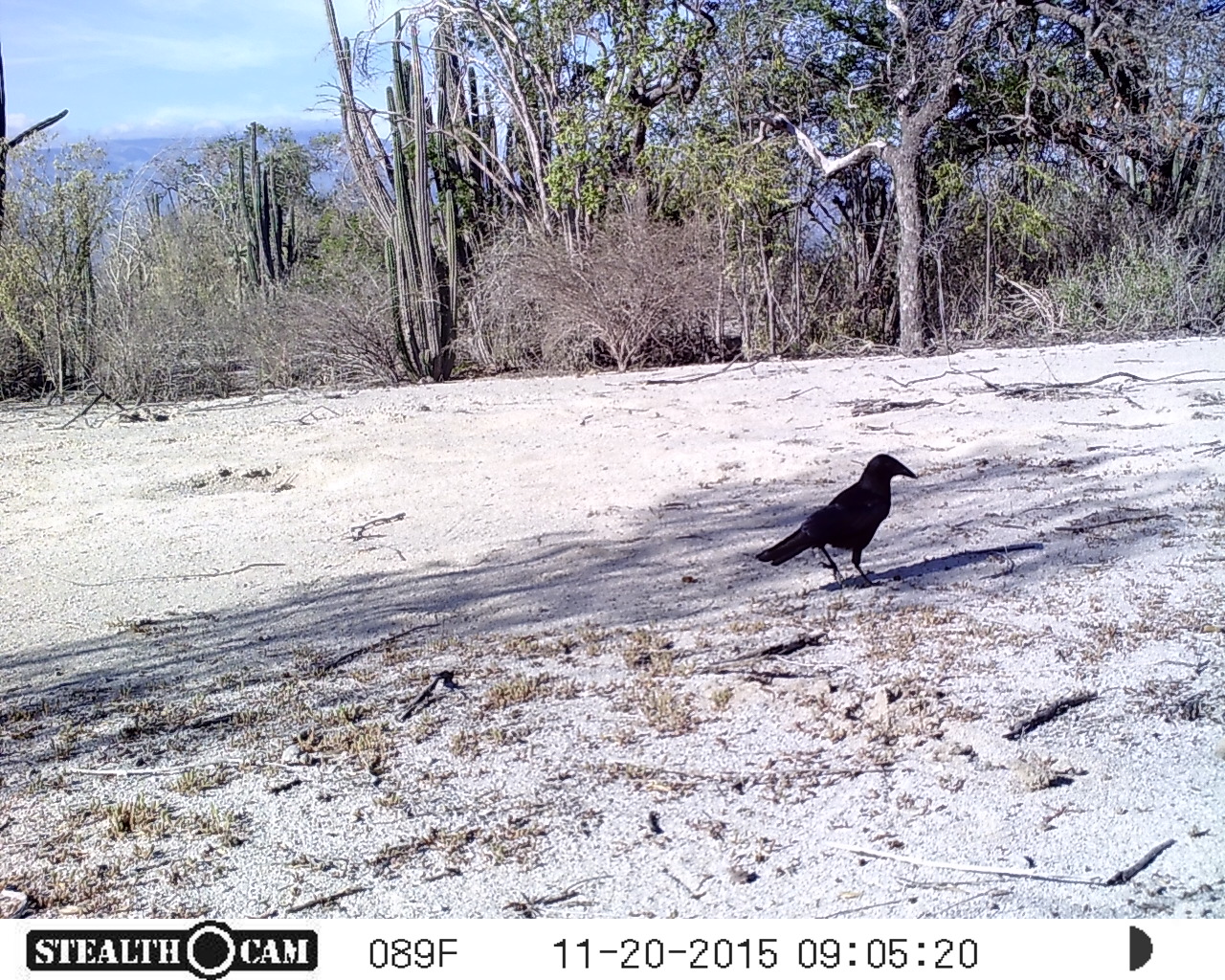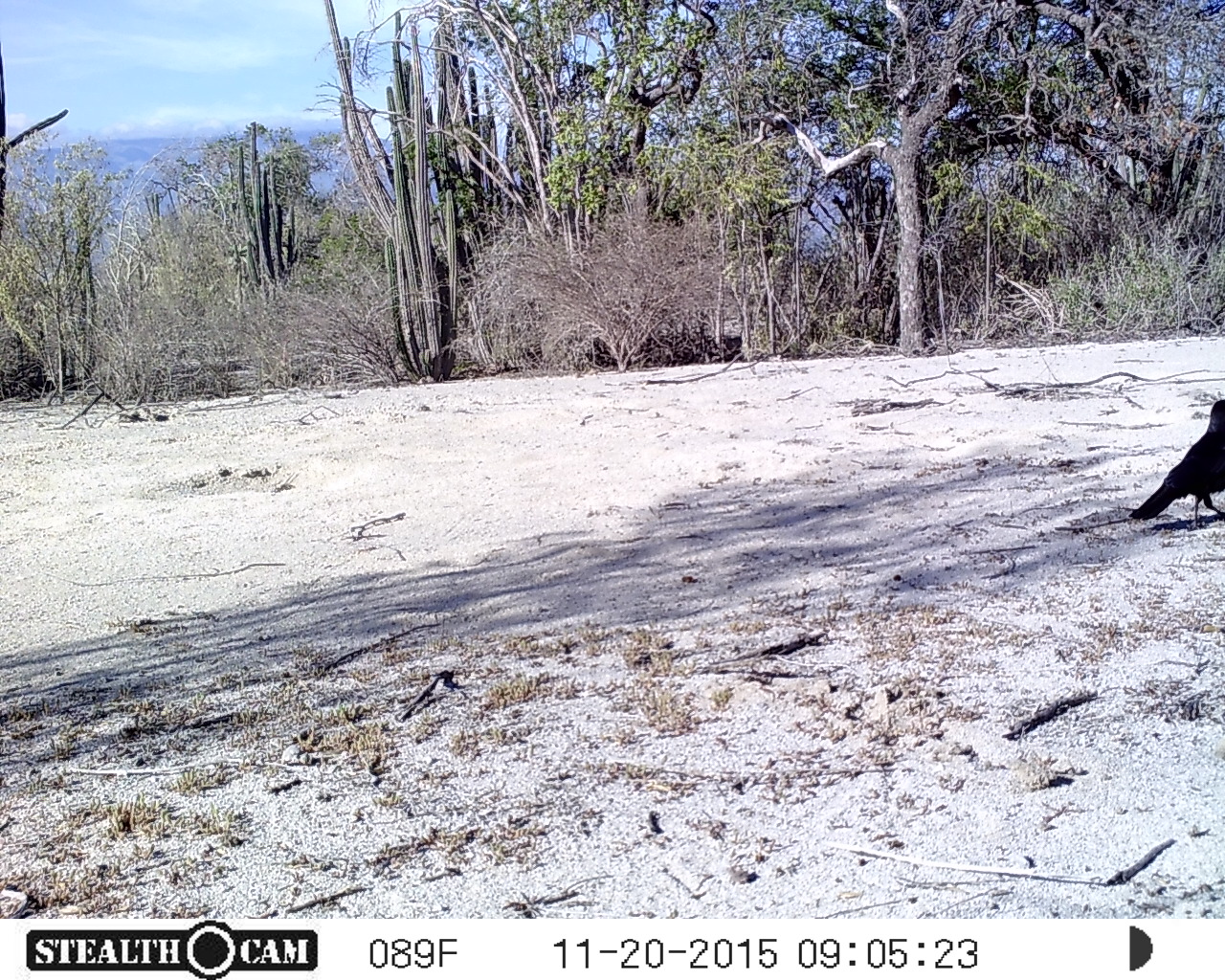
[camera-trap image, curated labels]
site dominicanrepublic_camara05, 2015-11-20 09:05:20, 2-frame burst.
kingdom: Animalia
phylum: Chordata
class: Aves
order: Passeriformes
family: Corvidae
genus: Corvus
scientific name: Corvus corax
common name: raven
Raven (Corvus corax).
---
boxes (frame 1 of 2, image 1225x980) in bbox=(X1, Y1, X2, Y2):
raven: bbox=(748, 451, 921, 584)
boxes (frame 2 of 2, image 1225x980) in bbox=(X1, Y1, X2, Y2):
raven: bbox=(1124, 392, 1225, 527)